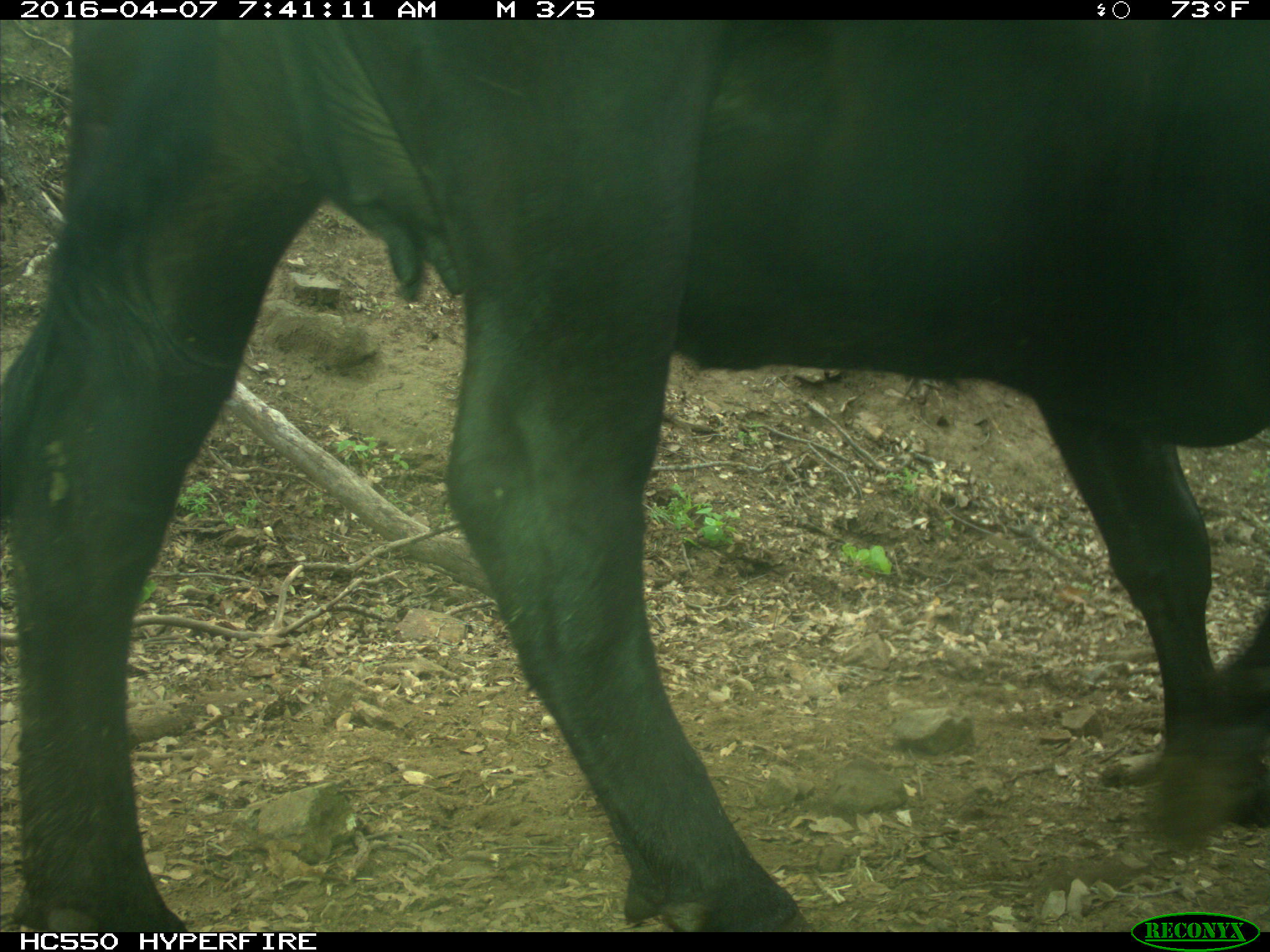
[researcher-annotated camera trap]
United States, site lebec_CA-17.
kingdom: Animalia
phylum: Chordata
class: Mammalia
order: Artiodactyla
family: Bovidae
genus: Bos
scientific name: Bos taurus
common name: domestic cow